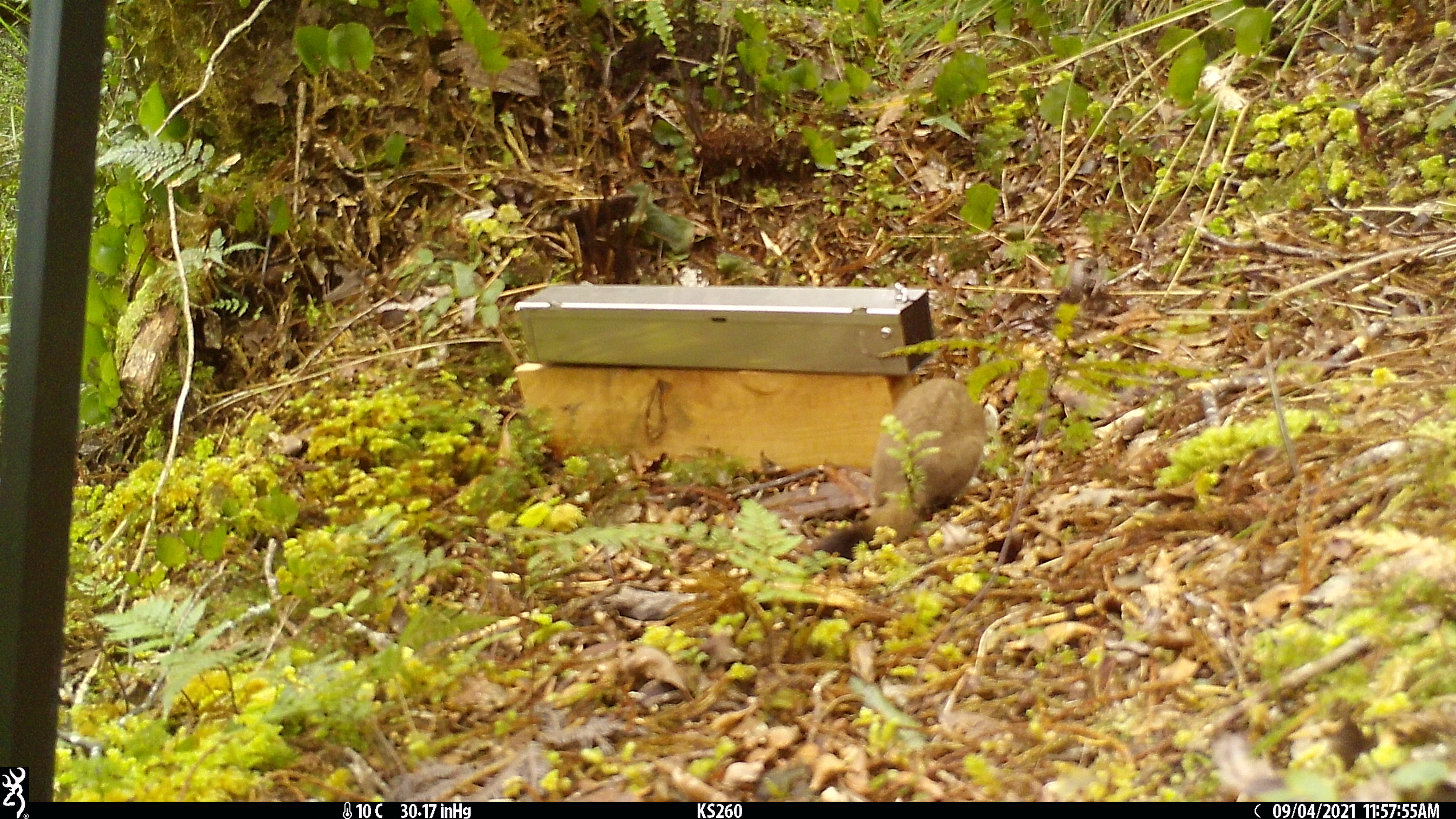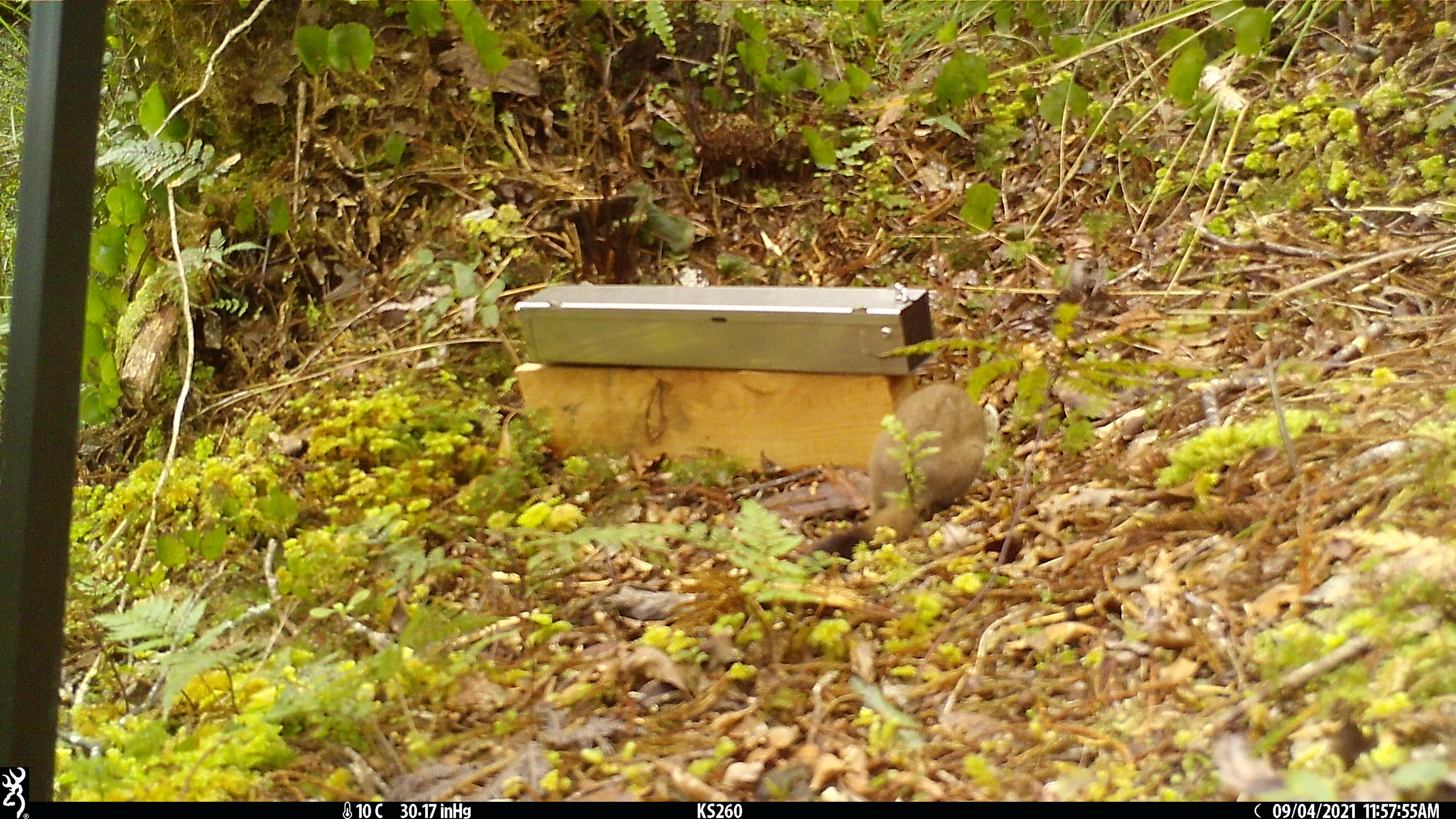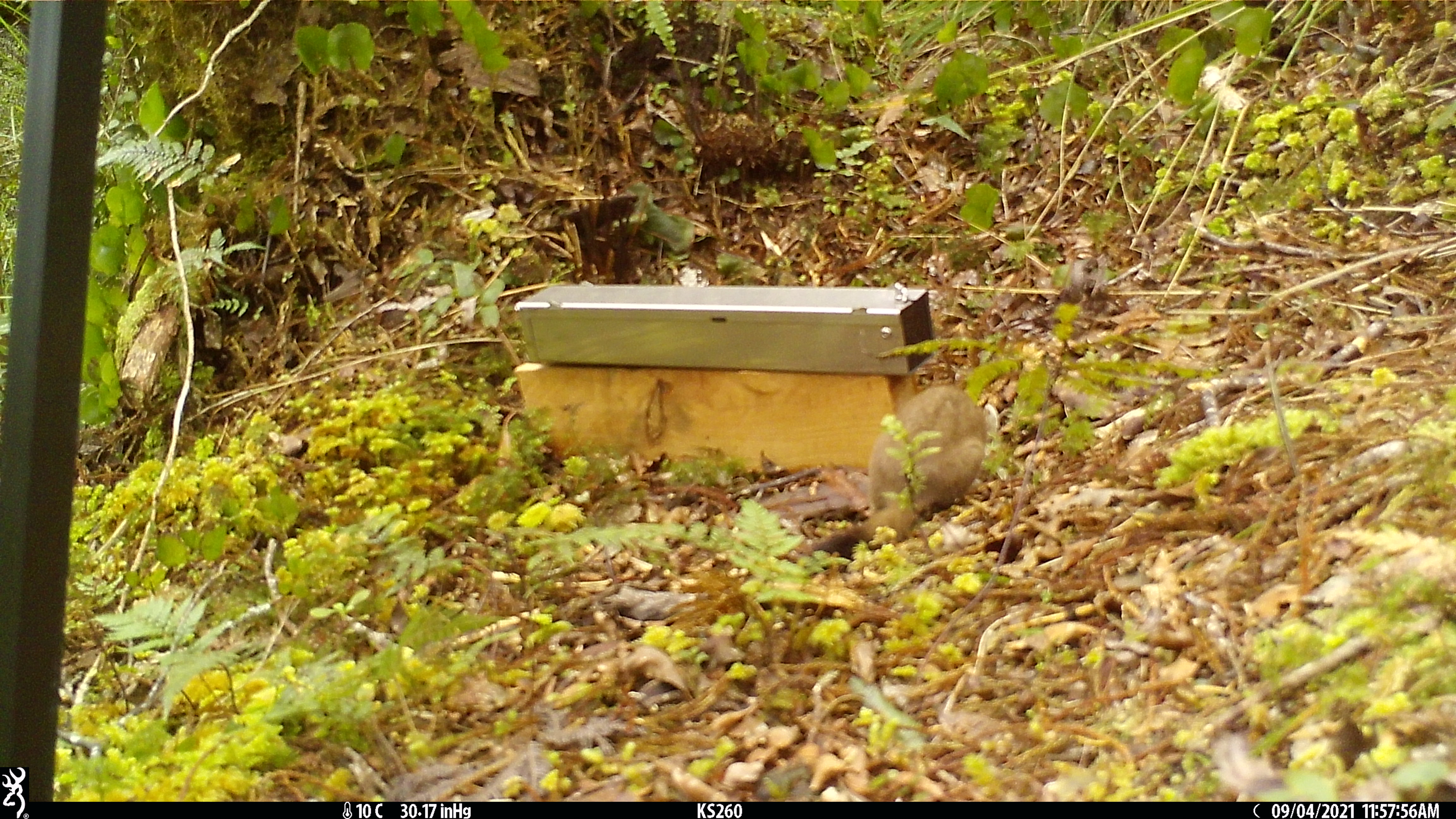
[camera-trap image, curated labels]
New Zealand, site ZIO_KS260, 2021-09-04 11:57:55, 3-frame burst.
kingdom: Animalia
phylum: Chordata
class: Mammalia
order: Carnivora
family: Mustelidae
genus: Mustela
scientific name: Mustela erminea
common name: stoat